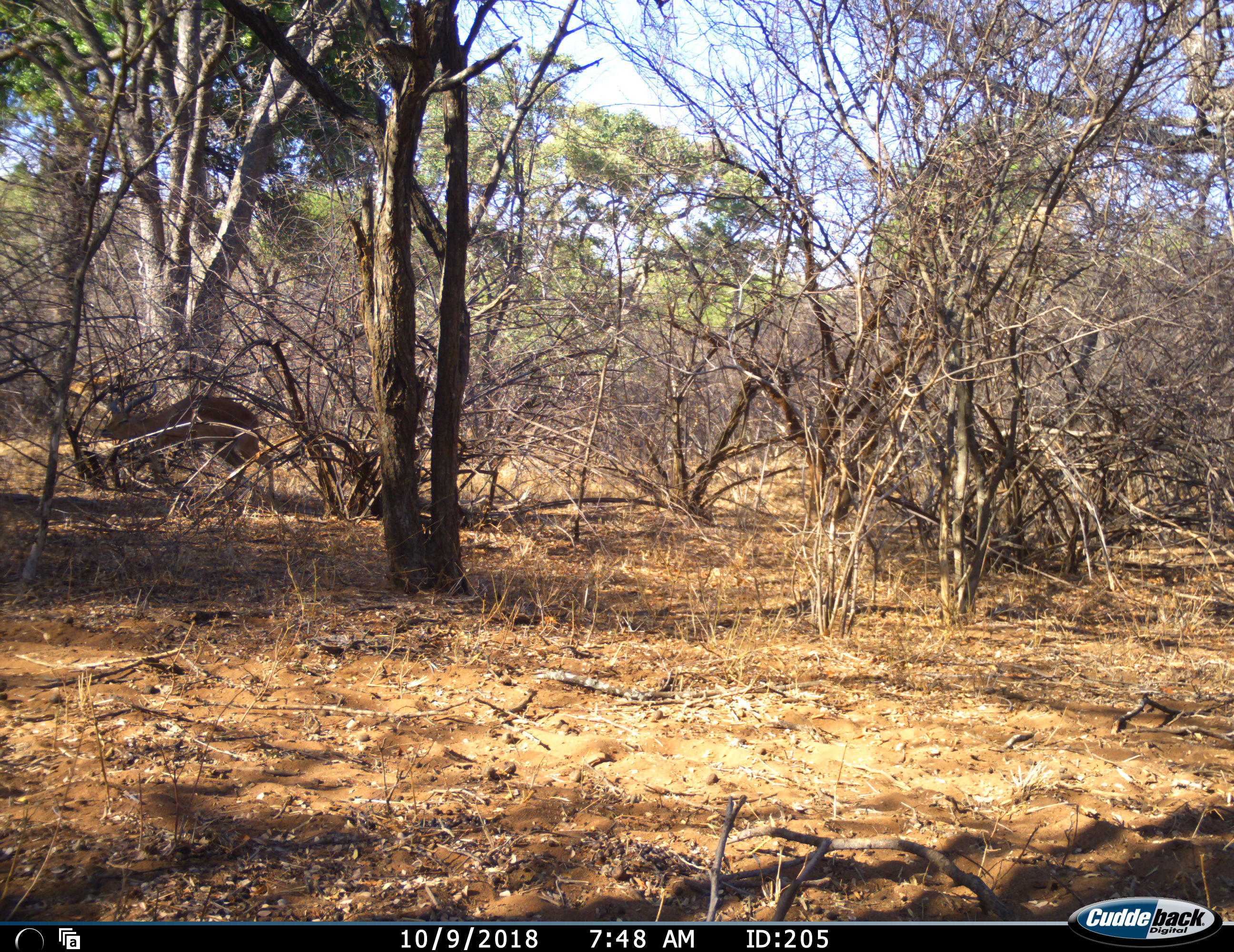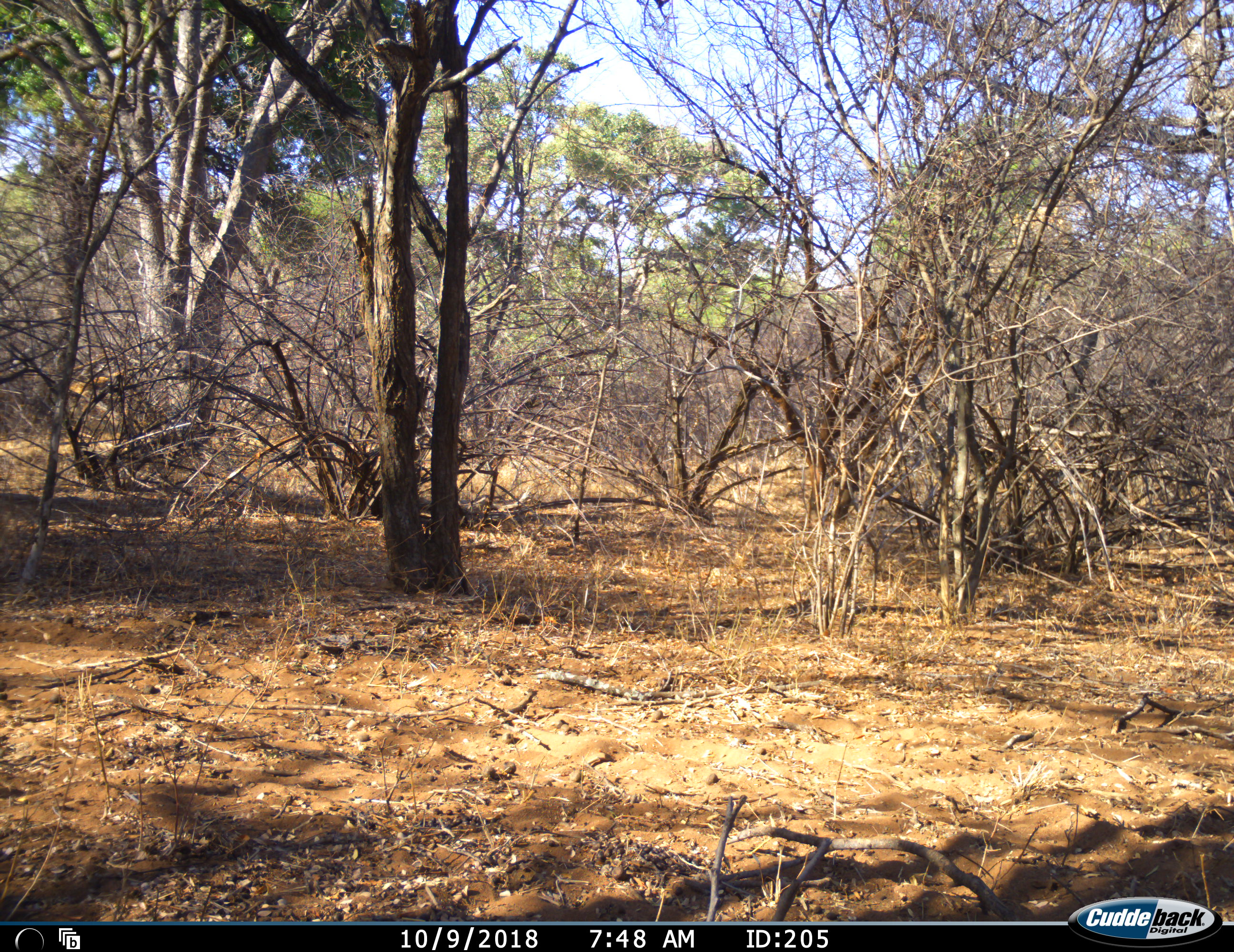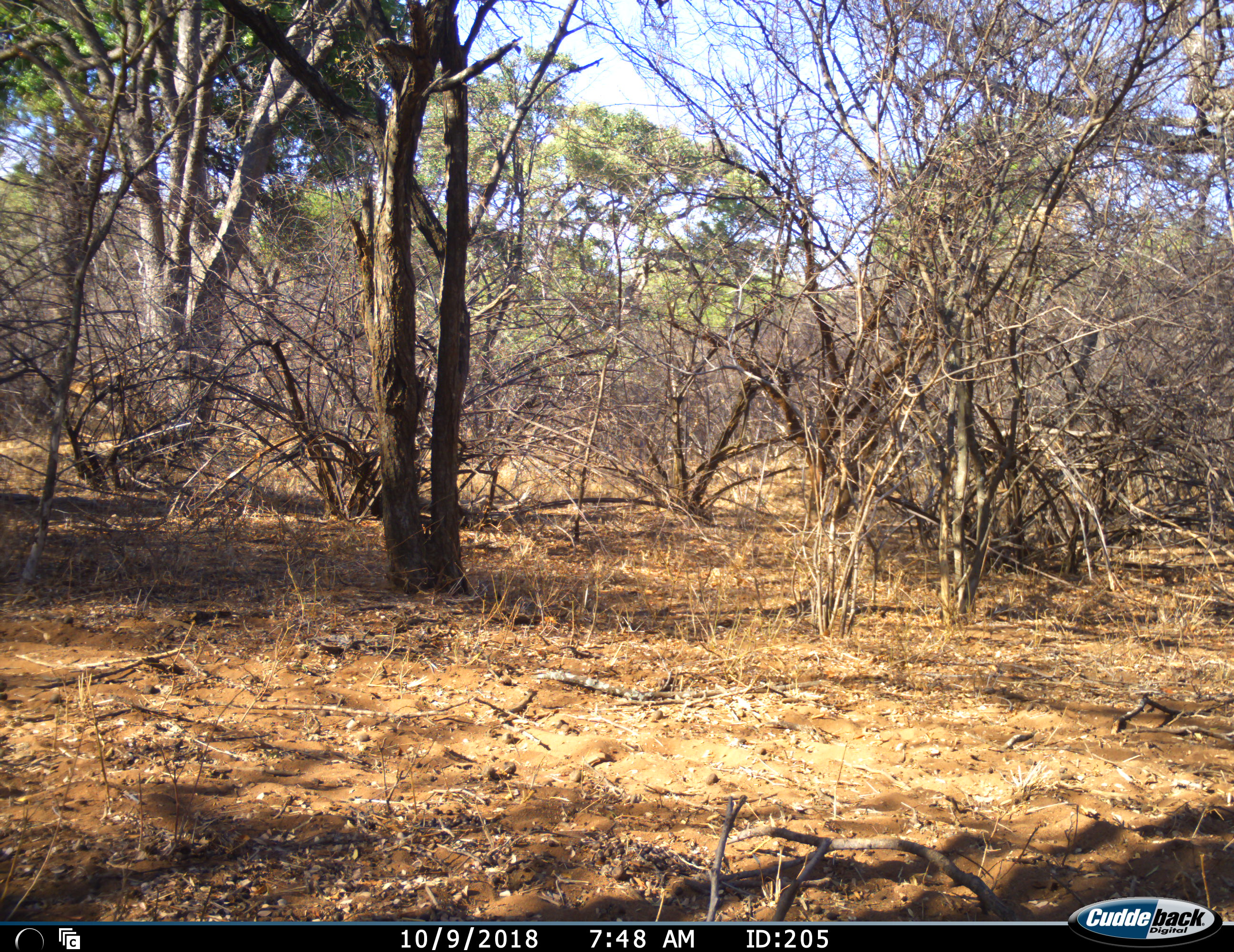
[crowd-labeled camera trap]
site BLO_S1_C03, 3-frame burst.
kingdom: Animalia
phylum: Chordata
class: Mammalia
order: Artiodactyla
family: Bovidae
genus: Aepyceros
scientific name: Aepyceros melampus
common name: impala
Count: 1.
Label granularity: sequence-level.